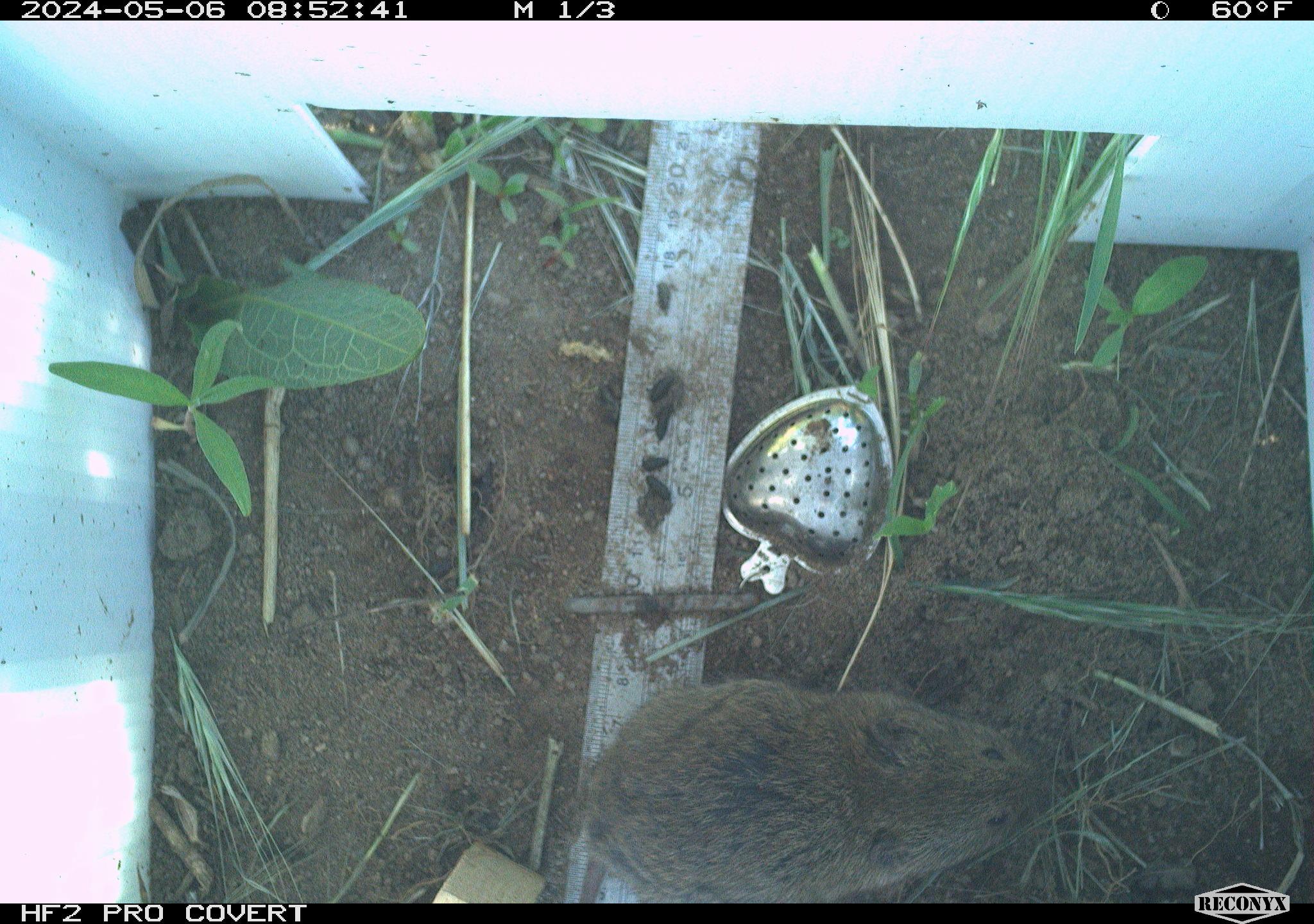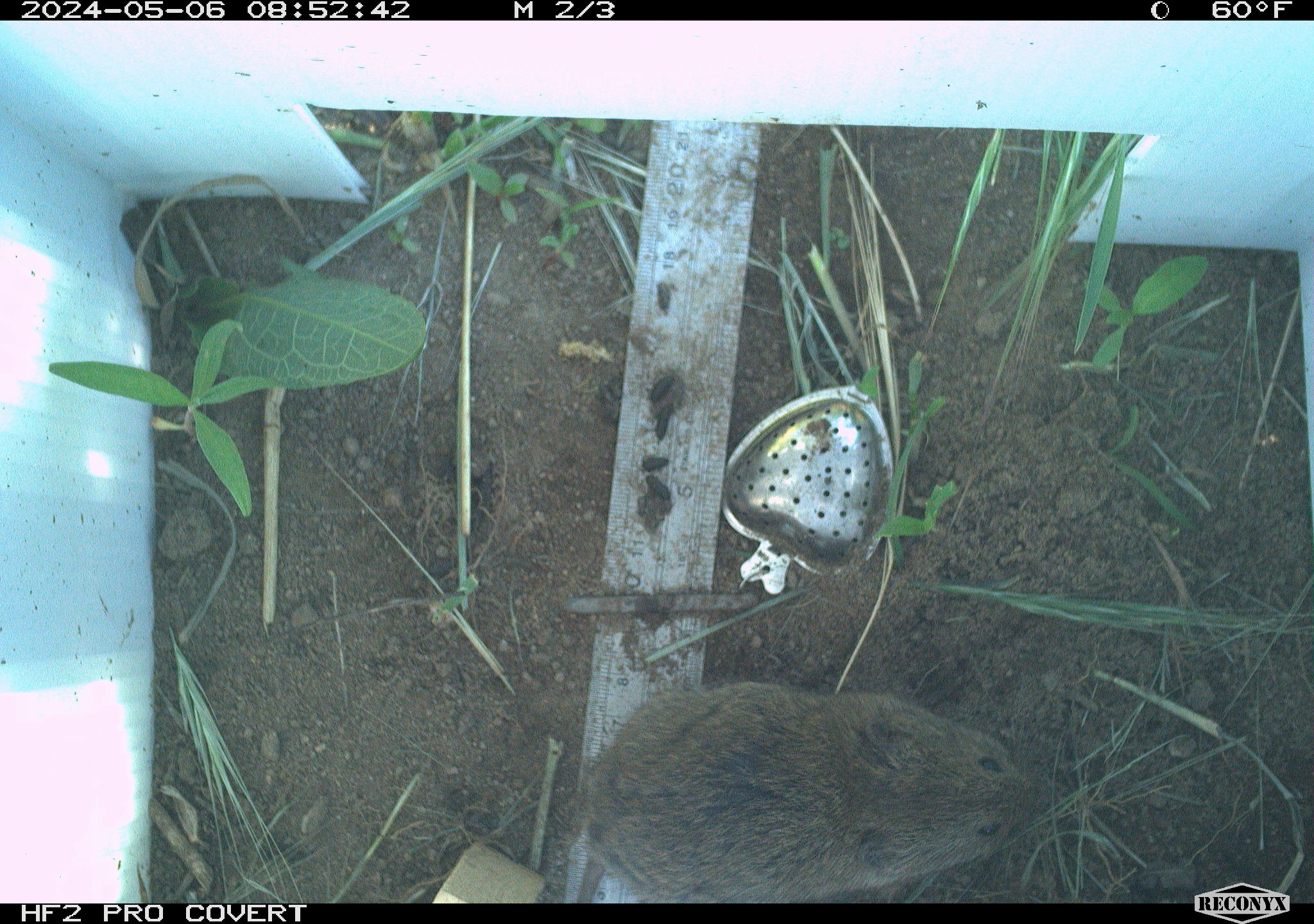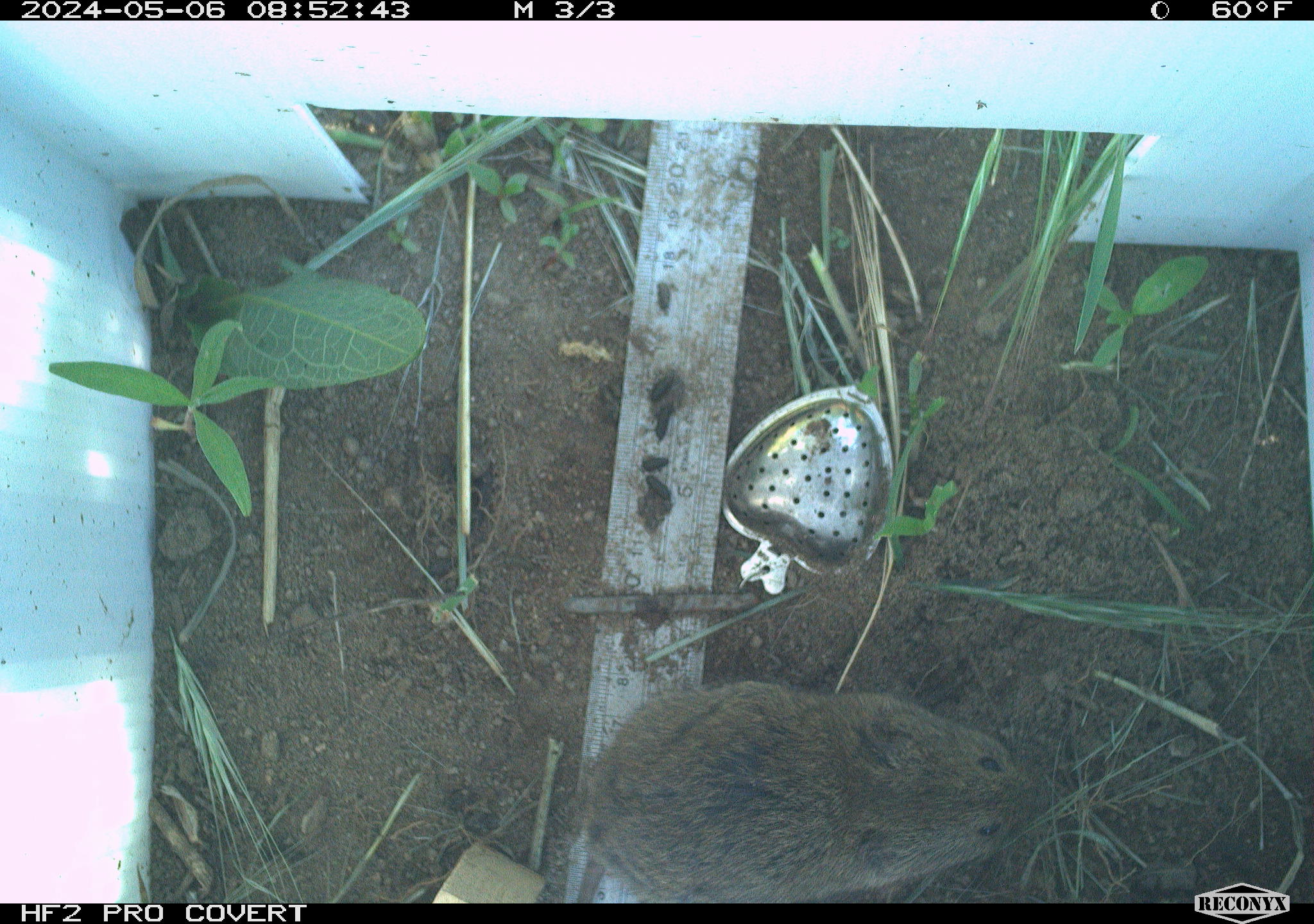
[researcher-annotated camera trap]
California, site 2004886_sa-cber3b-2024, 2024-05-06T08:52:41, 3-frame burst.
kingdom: Animalia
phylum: Chordata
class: Mammalia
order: Rodentia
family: Cricetidae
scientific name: Arvicolinae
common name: voles, lemmings, and muskrats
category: arvicolinae subfamily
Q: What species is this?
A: Arvicolinae subfamily (voles, lemmings, and muskrats) (Arvicolinae).